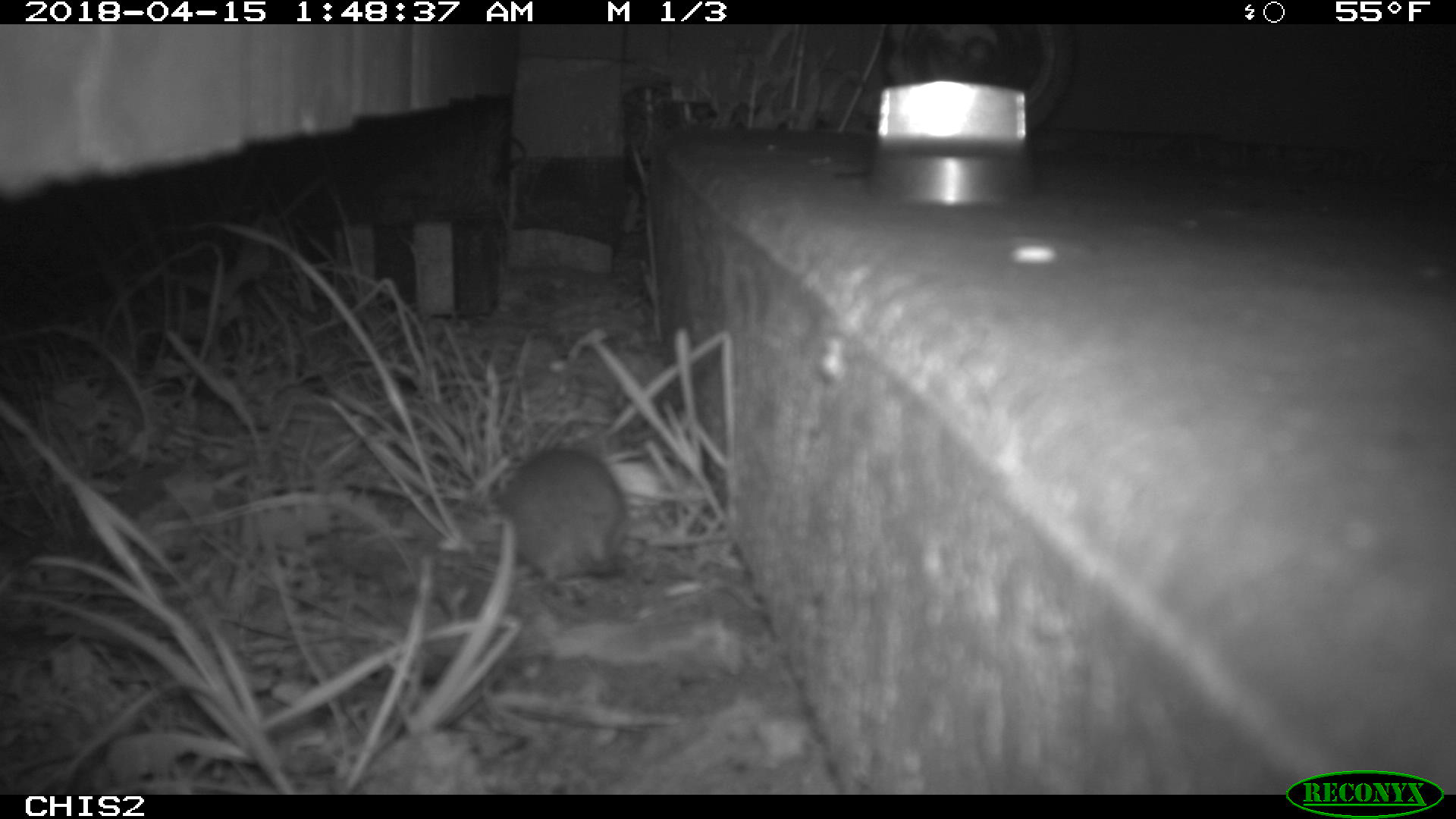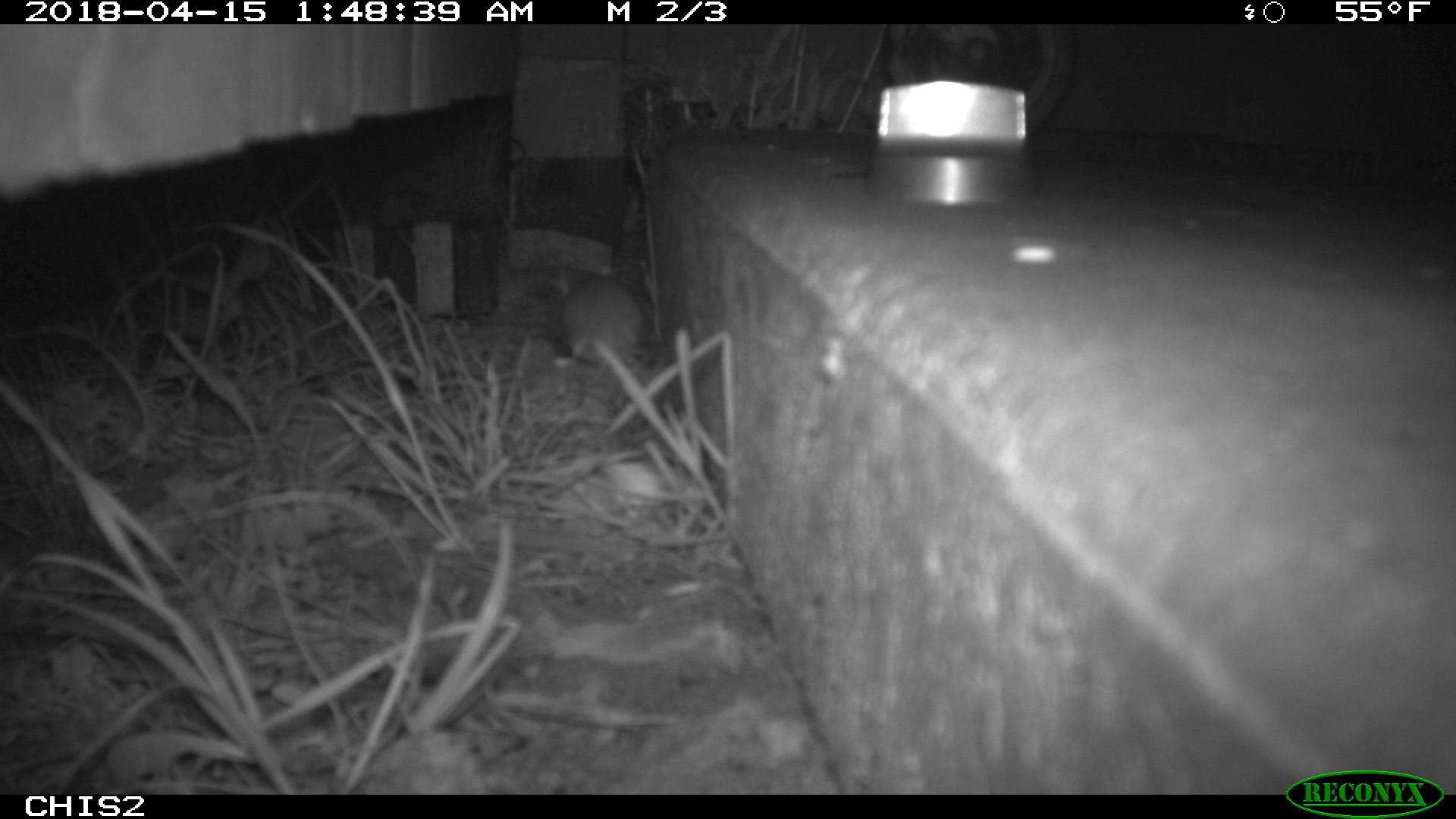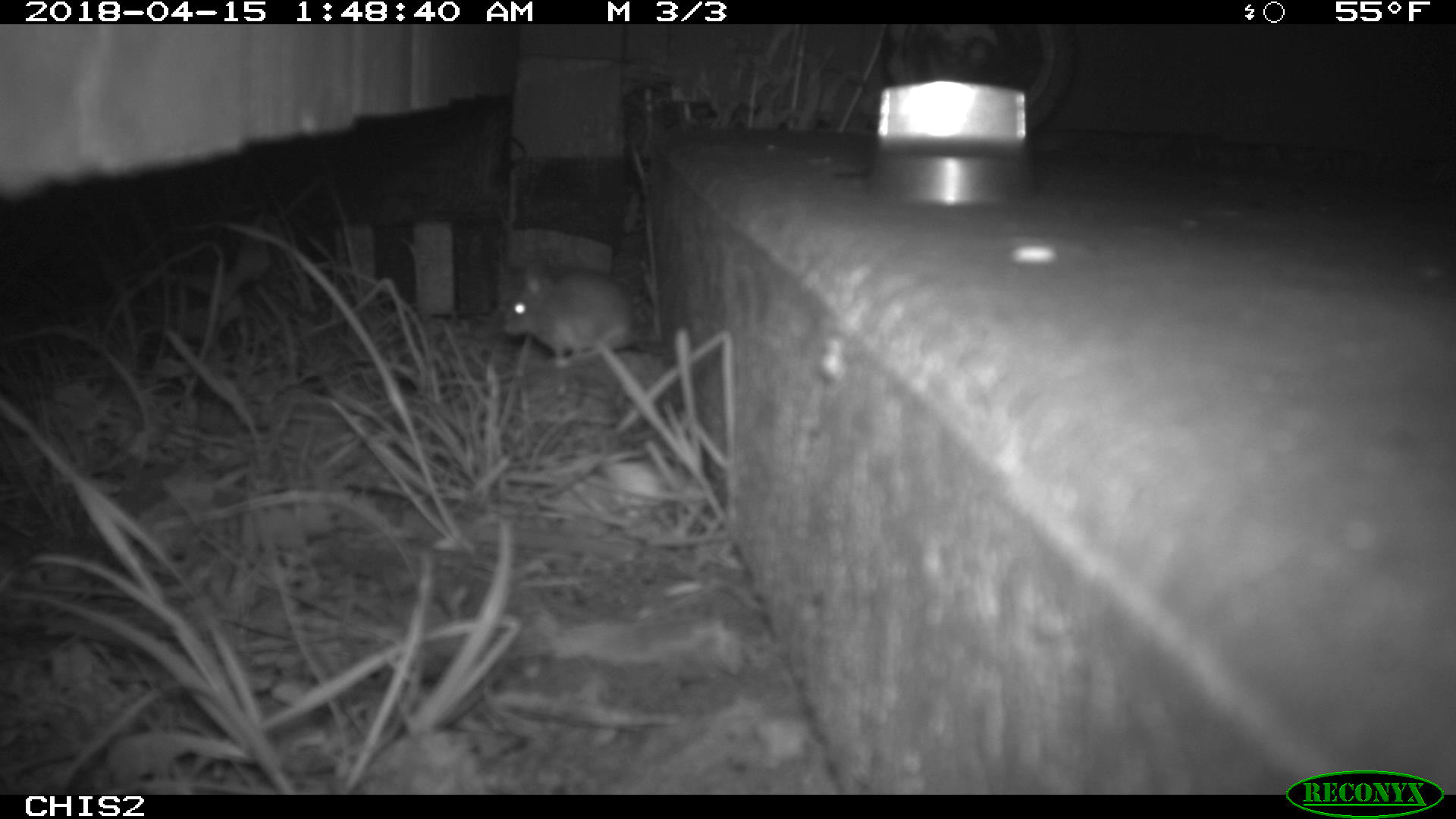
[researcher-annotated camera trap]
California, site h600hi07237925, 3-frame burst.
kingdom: Animalia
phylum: Chordata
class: Mammalia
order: Rodentia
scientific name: Rodentia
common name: rodent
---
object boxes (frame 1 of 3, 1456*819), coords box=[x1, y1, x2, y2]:
rodent: box=[495, 444, 643, 621]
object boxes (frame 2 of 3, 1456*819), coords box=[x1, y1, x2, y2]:
rodent: box=[561, 275, 645, 371]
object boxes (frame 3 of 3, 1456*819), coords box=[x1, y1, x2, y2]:
rodent: box=[501, 261, 642, 367]